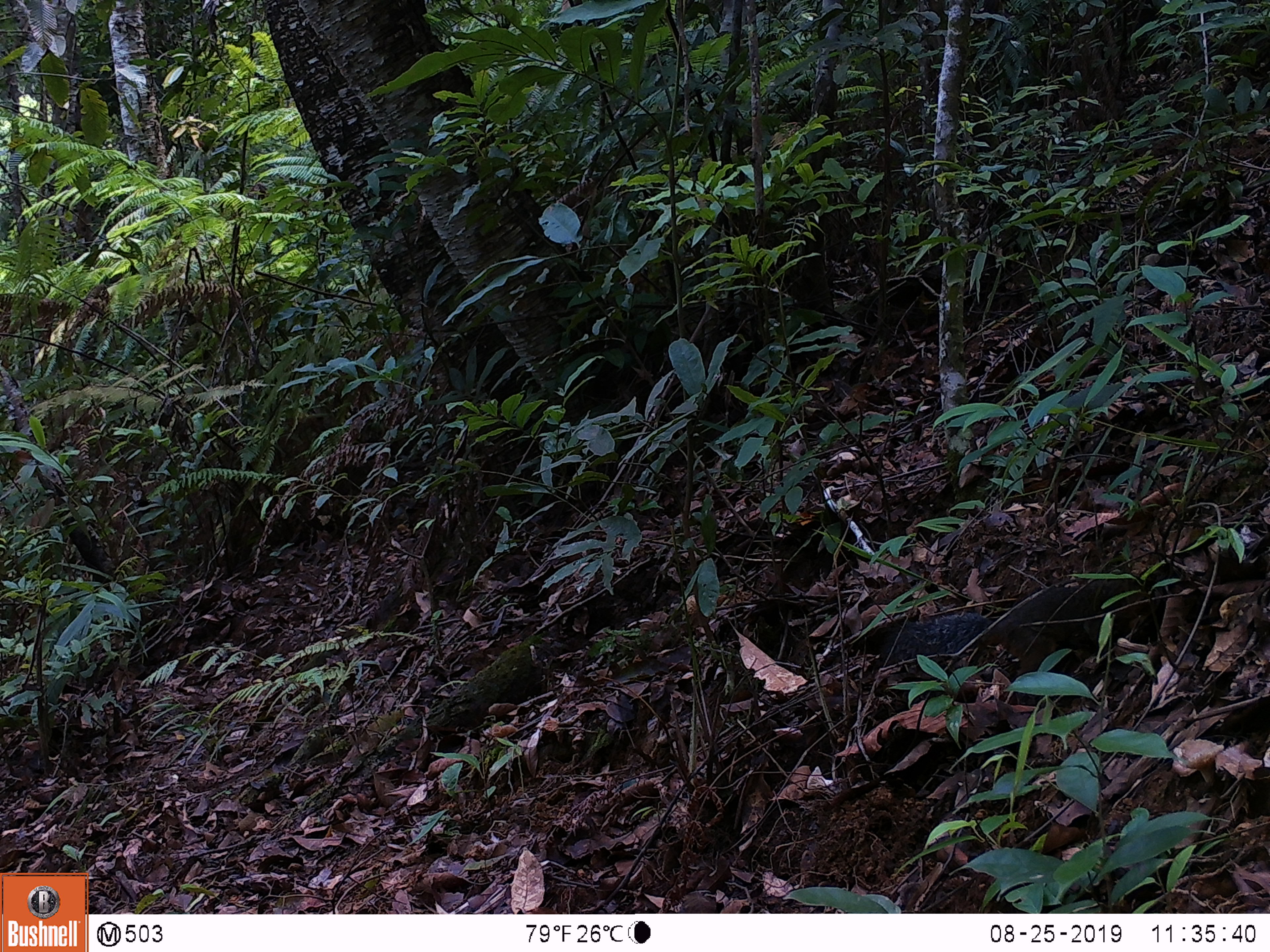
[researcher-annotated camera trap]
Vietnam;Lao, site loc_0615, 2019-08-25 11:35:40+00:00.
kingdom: Animalia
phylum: Chordata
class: Mammalia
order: Rodentia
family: Sciuridae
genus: Dremomys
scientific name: Dremomys rufigenis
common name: red-cheeked squirrel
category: red cheeked squirrel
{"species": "red cheeked squirrel (red-cheeked squirrel) (Dremomys rufigenis)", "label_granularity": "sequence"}